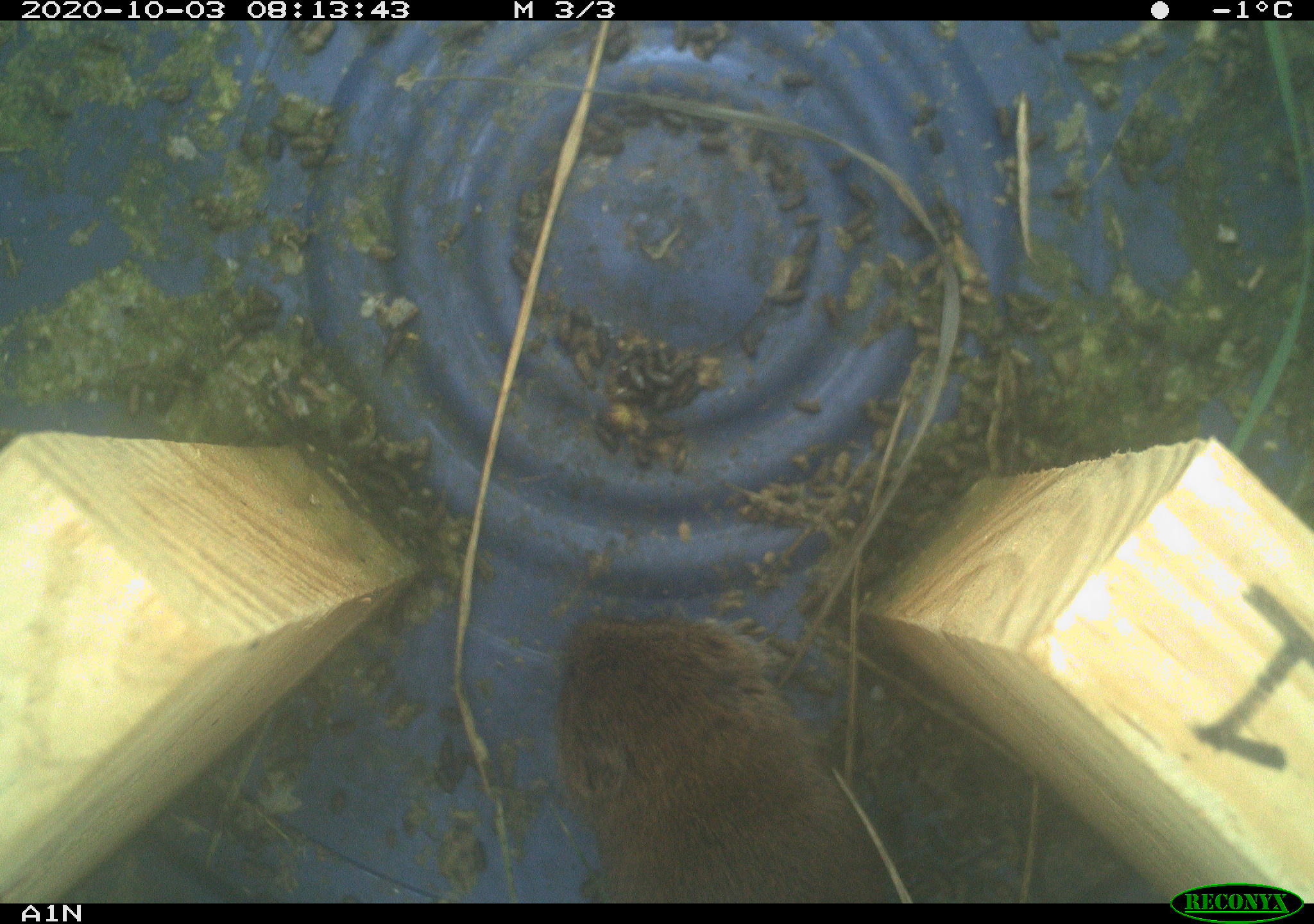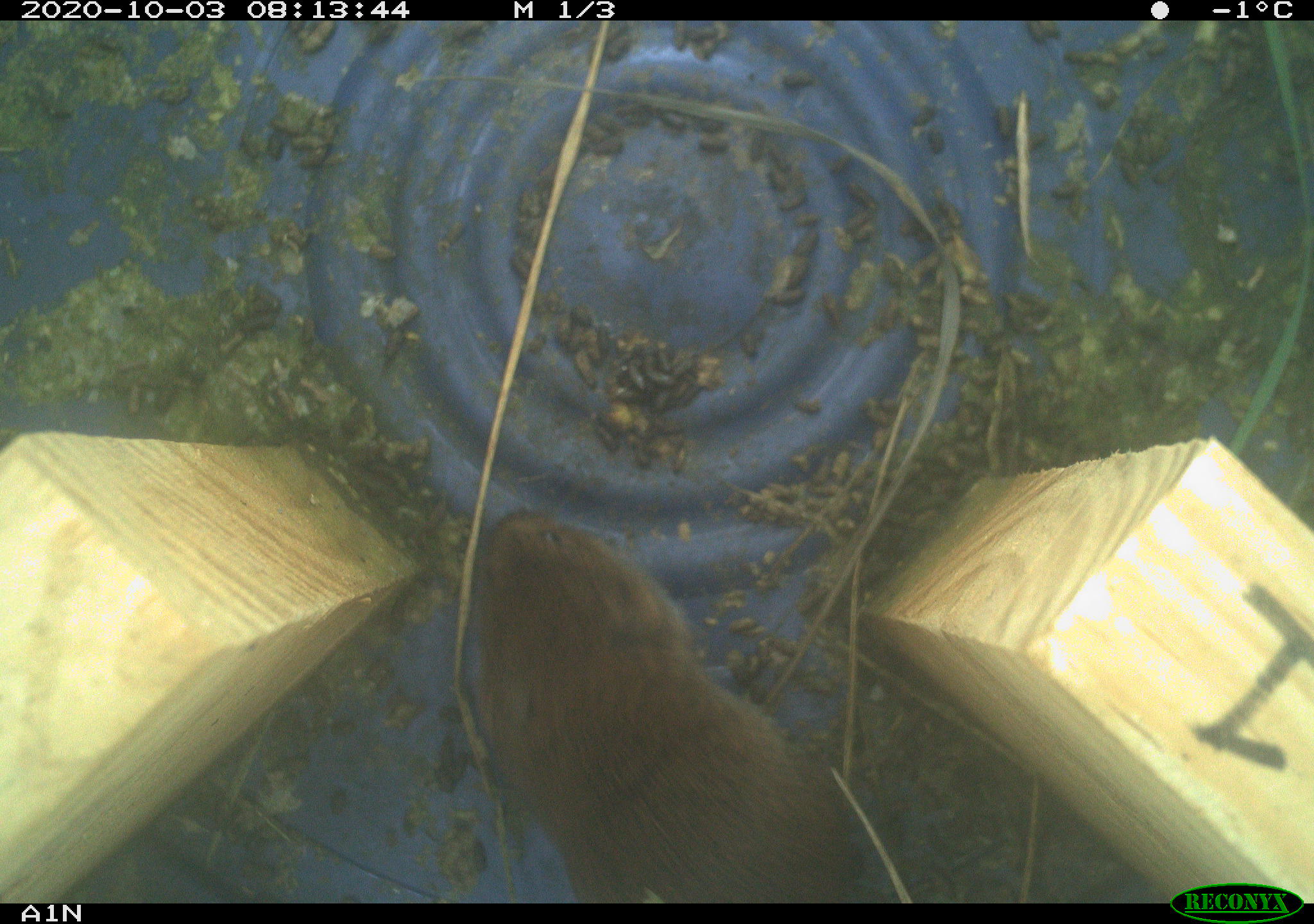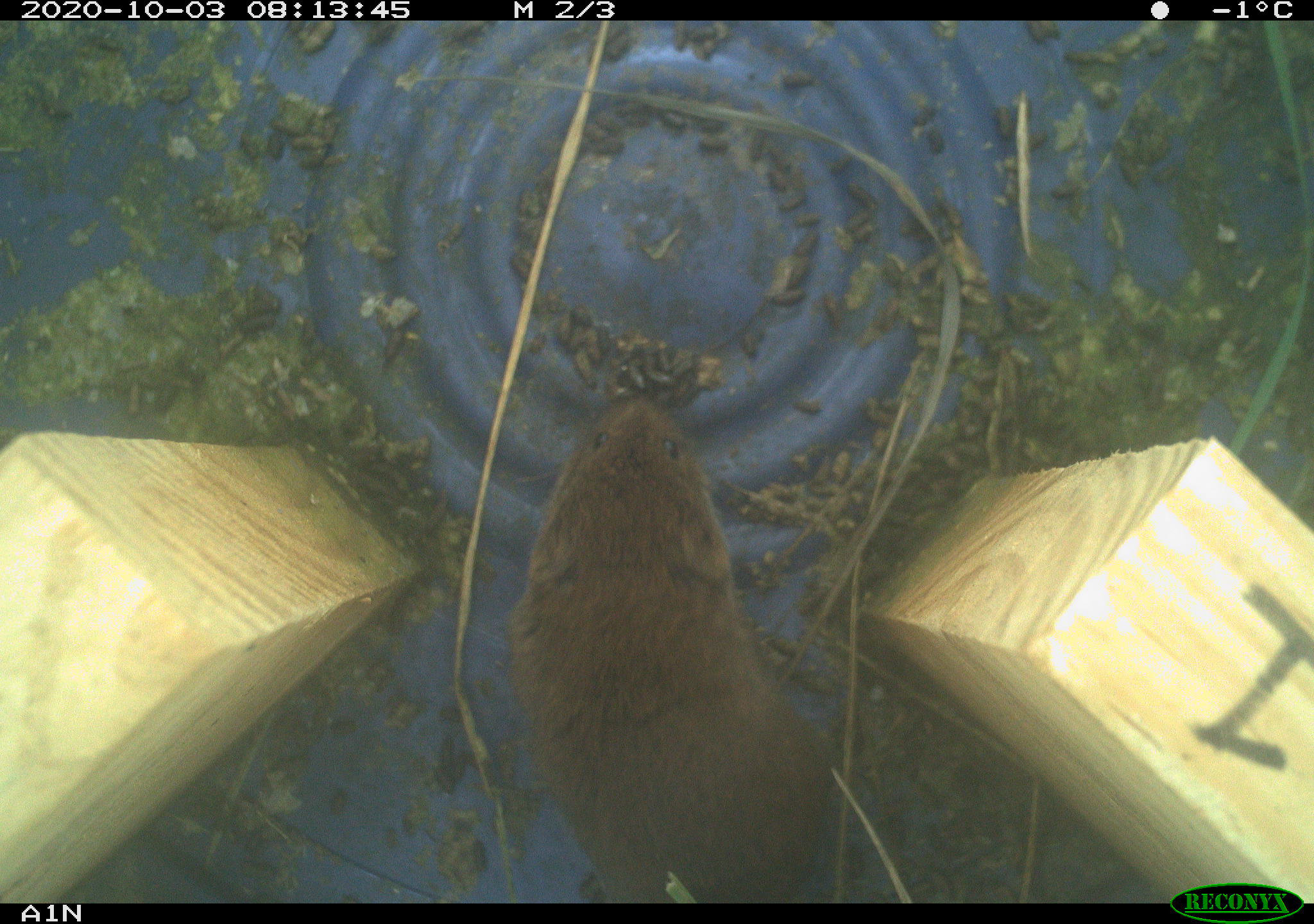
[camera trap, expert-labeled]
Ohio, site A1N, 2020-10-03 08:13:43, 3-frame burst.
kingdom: Animalia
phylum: Chordata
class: Mammalia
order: Rodentia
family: Cricetidae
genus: Microtus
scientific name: Microtus pennsylvanicus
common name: meadow vole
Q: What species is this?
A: Meadow vole (Microtus pennsylvanicus).